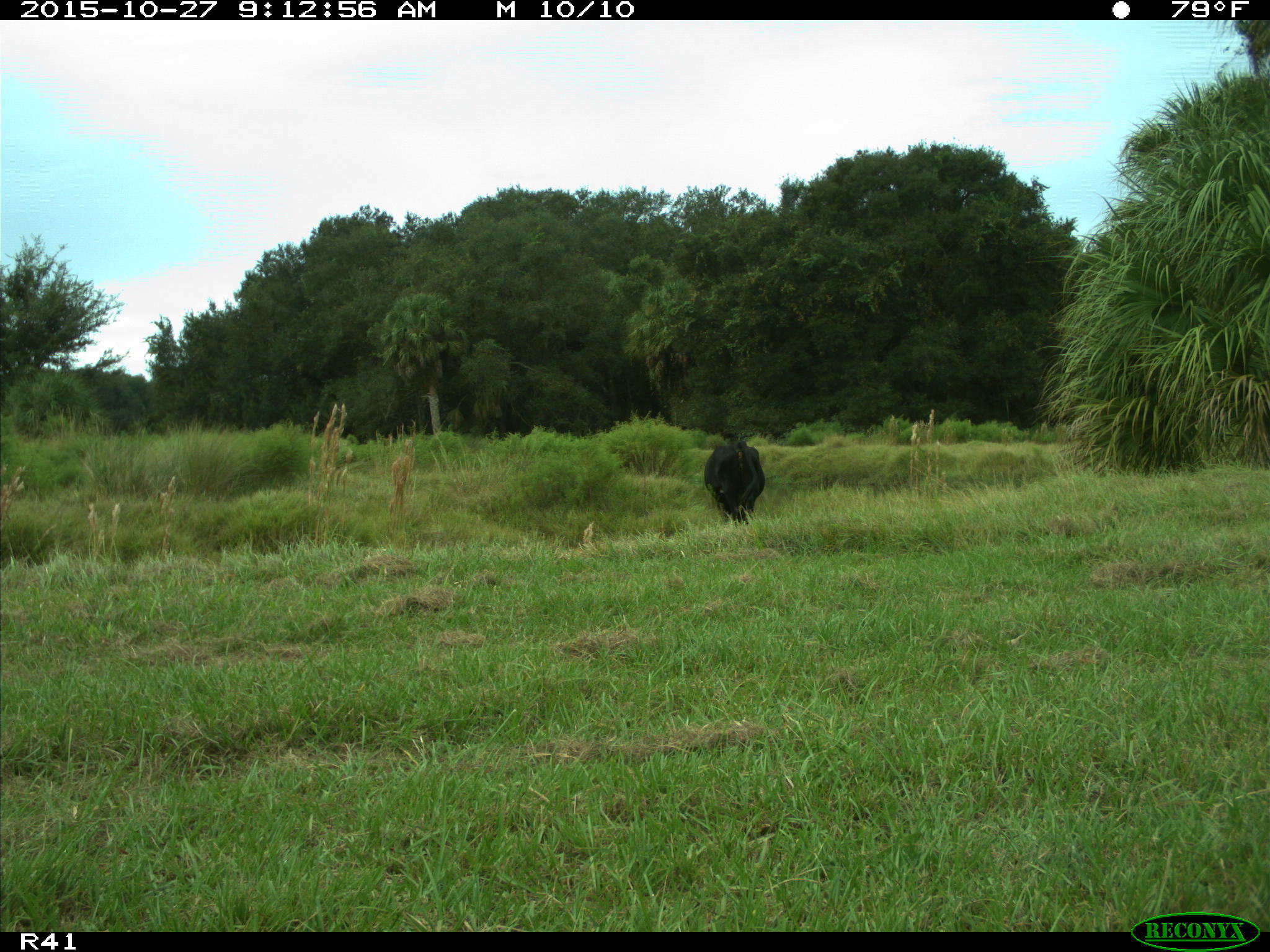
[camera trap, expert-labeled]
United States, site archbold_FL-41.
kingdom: Animalia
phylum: Chordata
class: Mammalia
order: Artiodactyla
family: Bovidae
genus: Bos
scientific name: Bos taurus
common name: domestic cow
Bos taurus (domestic cow).